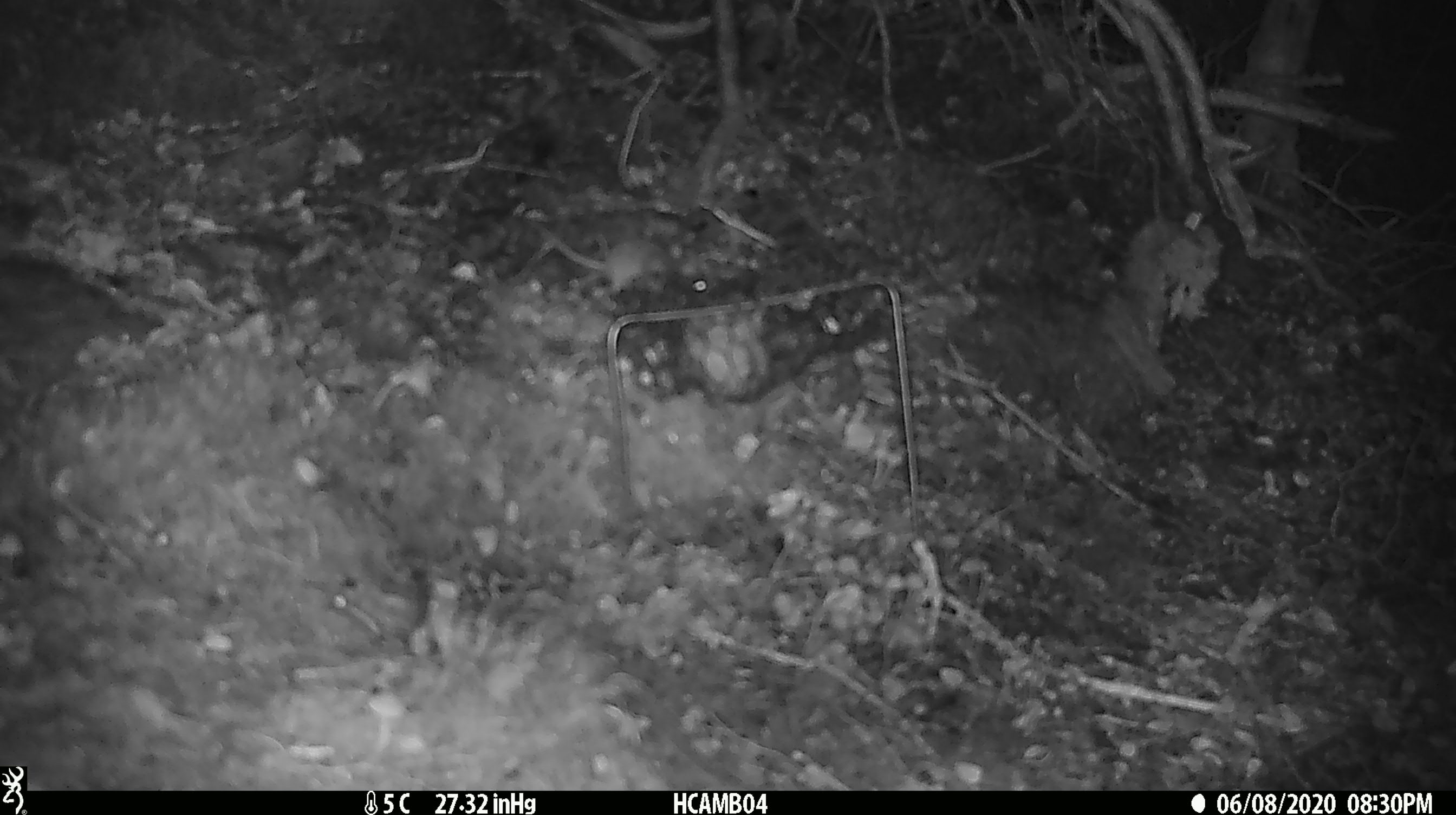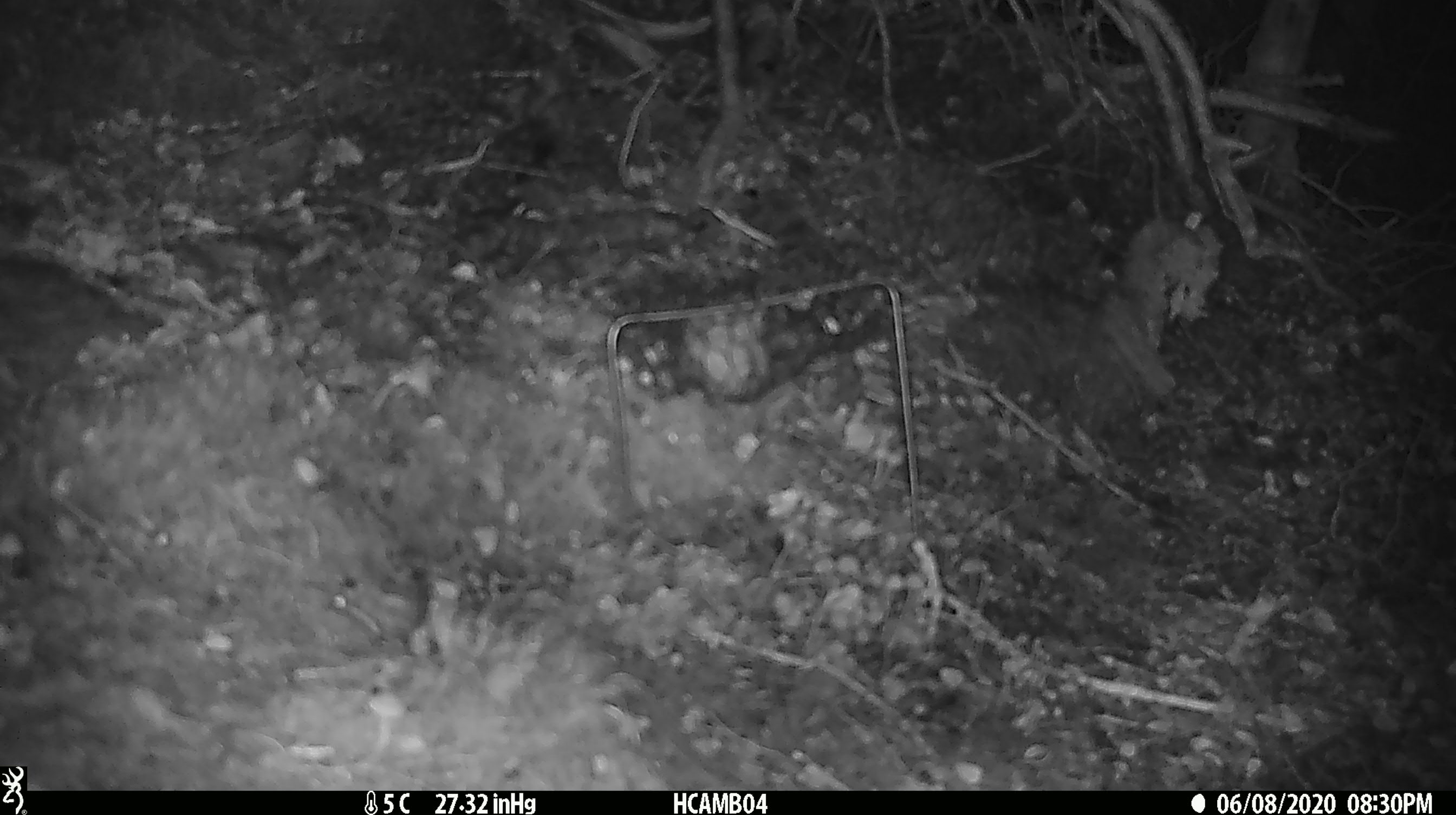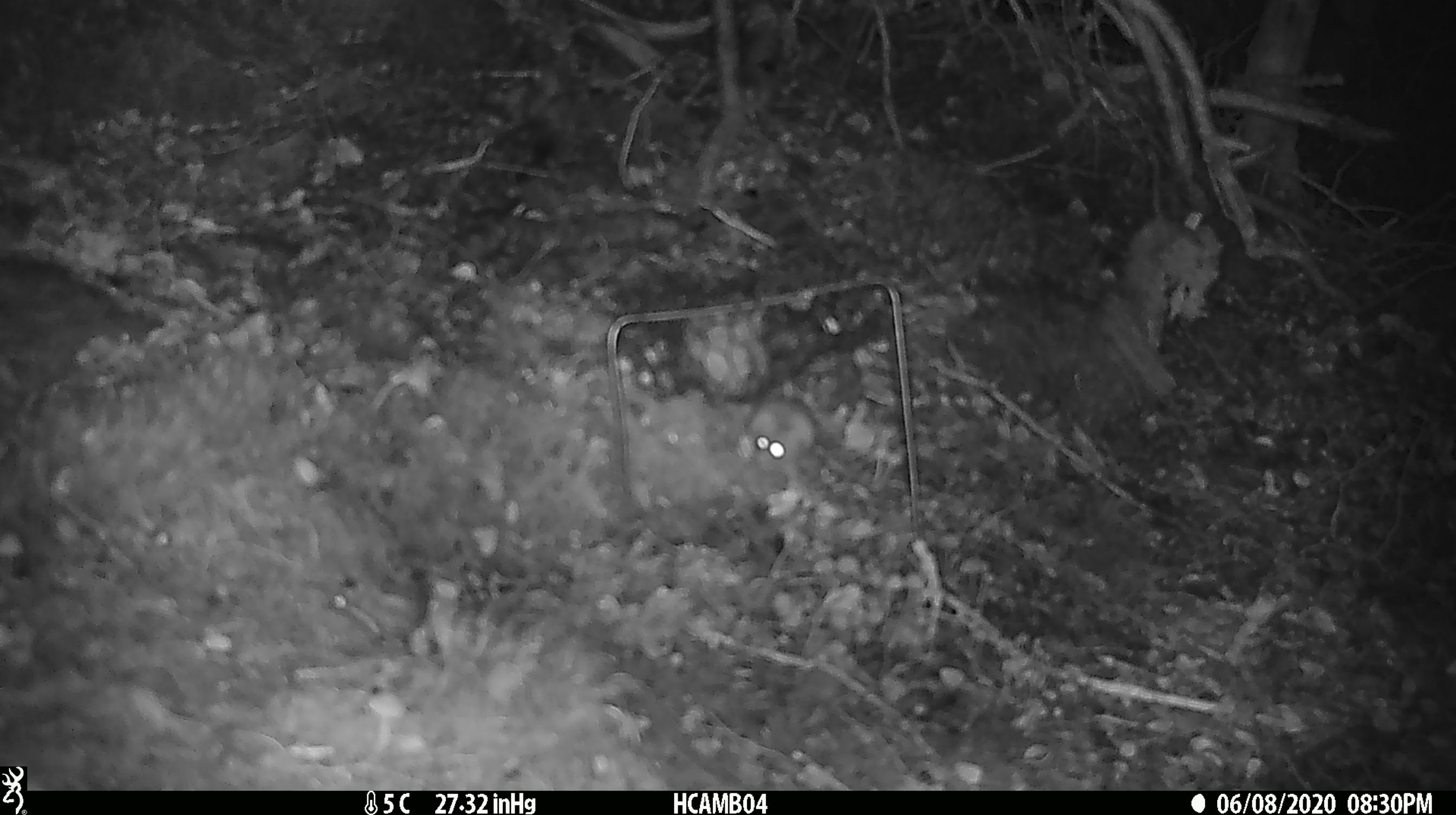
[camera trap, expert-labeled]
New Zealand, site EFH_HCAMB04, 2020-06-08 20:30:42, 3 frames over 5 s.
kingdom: Animalia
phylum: Chordata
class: Mammalia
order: Rodentia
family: Muridae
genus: Mus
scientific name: Mus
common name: mouse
Mouse (Mus).